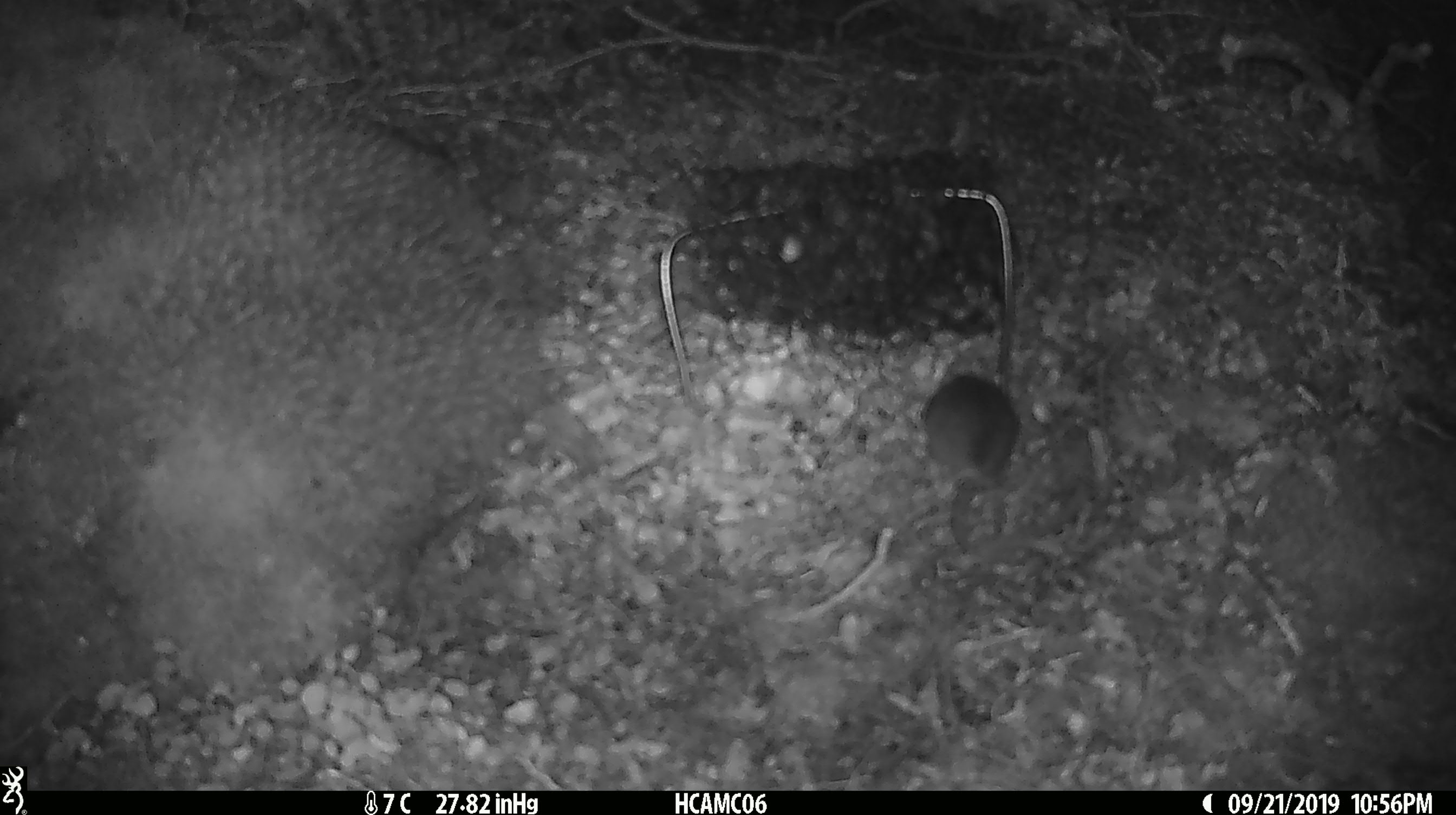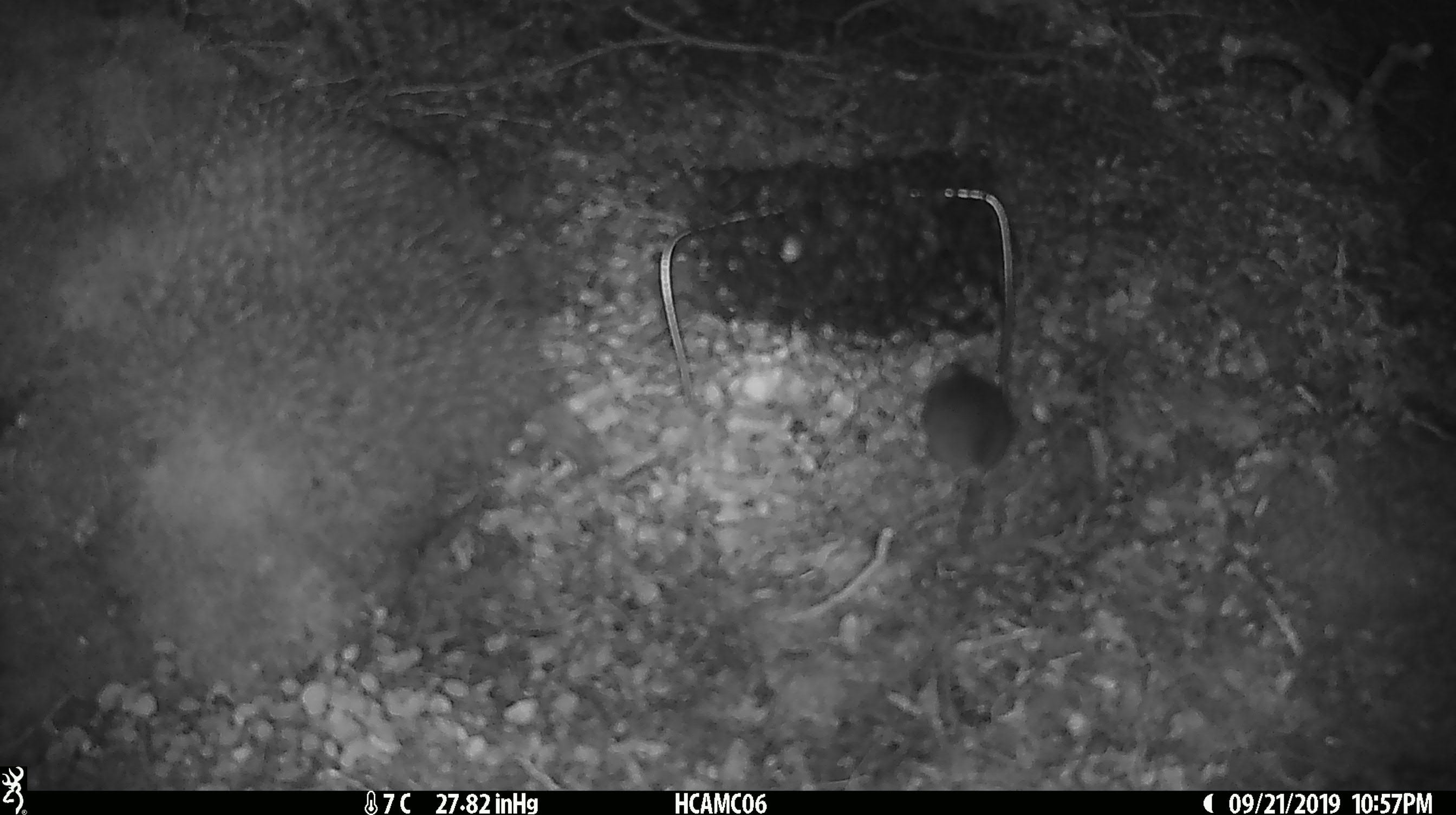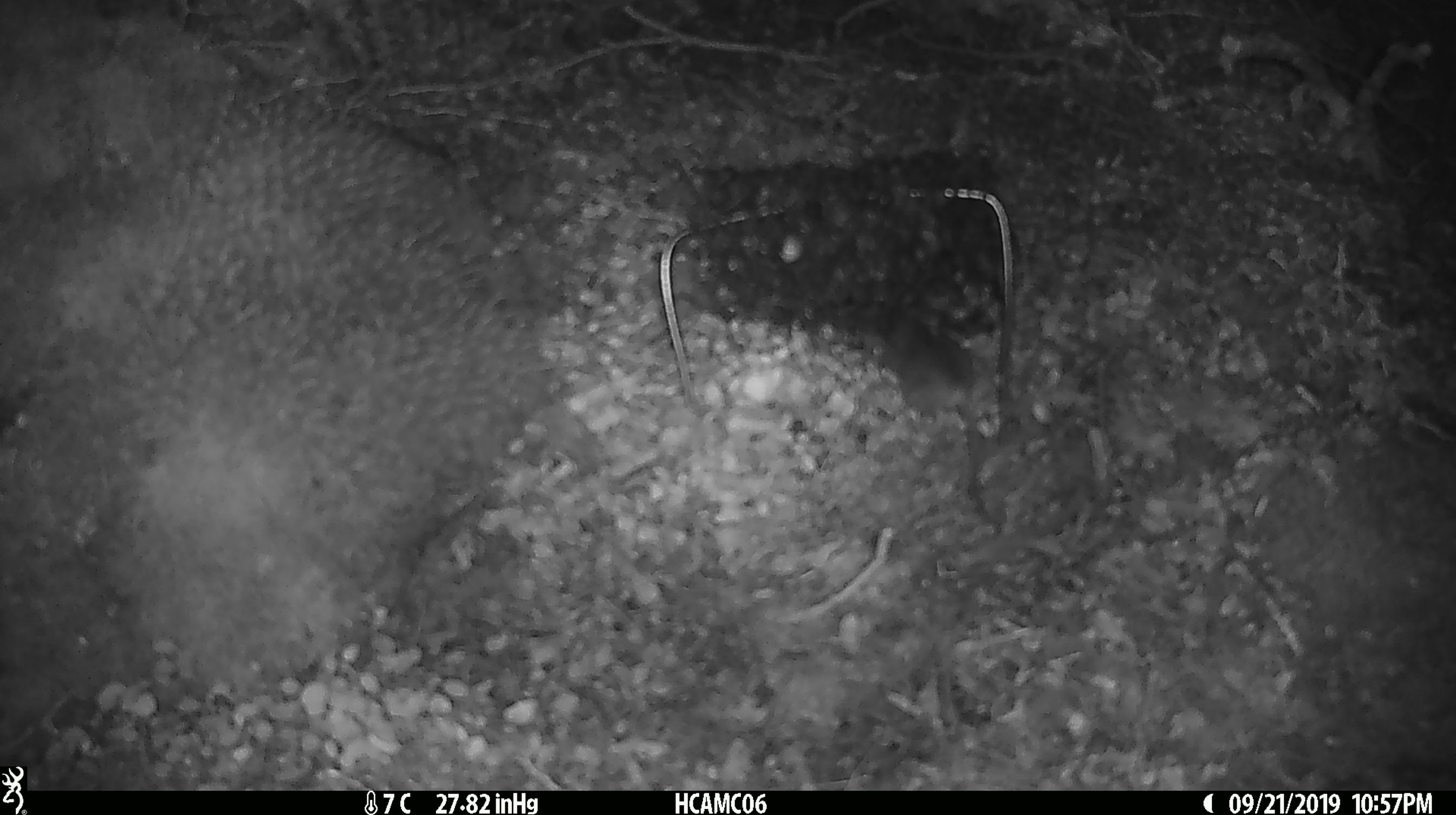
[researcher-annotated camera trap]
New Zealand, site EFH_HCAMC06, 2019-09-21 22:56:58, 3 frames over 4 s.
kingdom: Animalia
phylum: Chordata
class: Mammalia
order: Rodentia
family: Muridae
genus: Mus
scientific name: Mus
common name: mouse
Mouse (Mus).